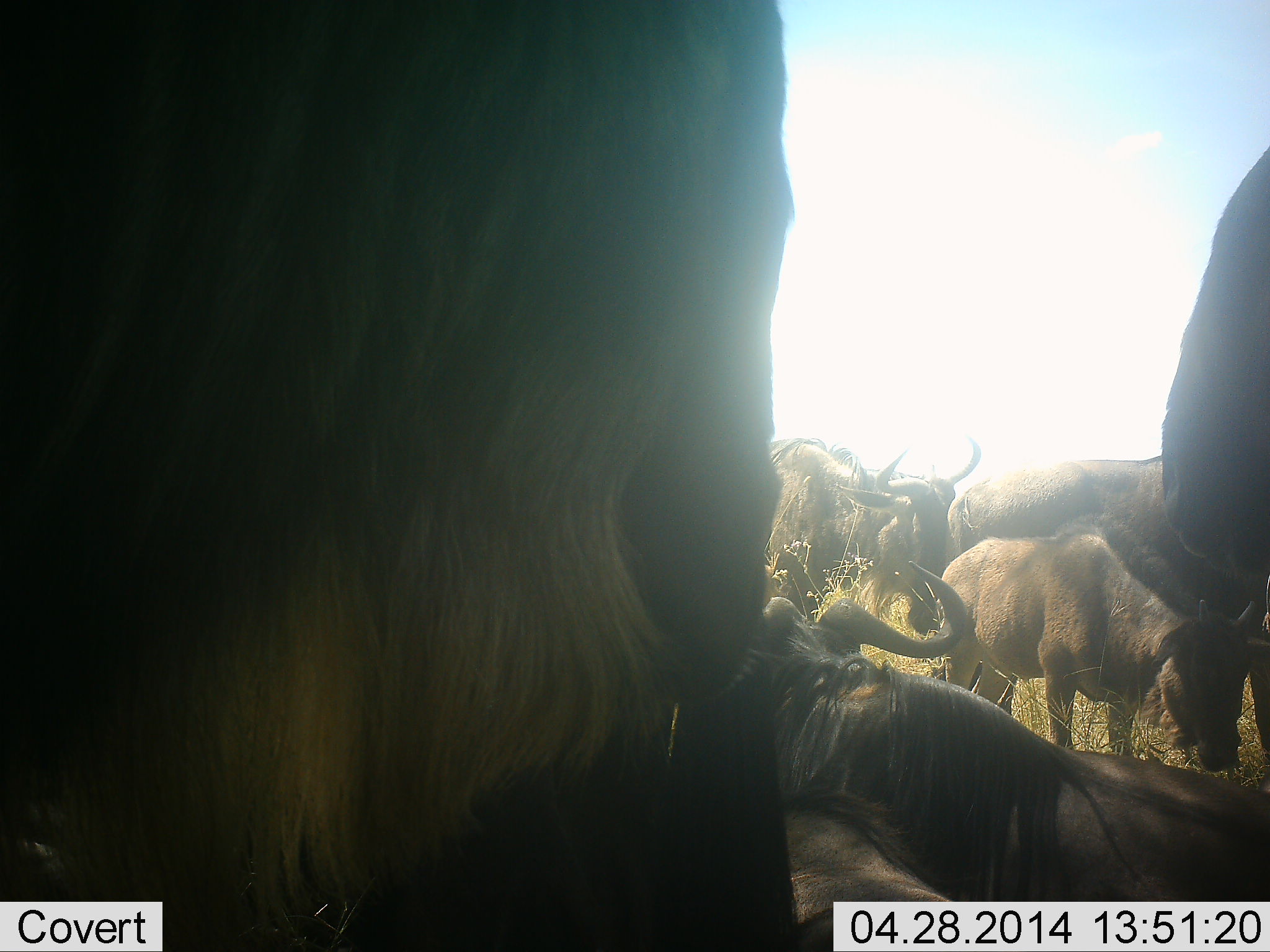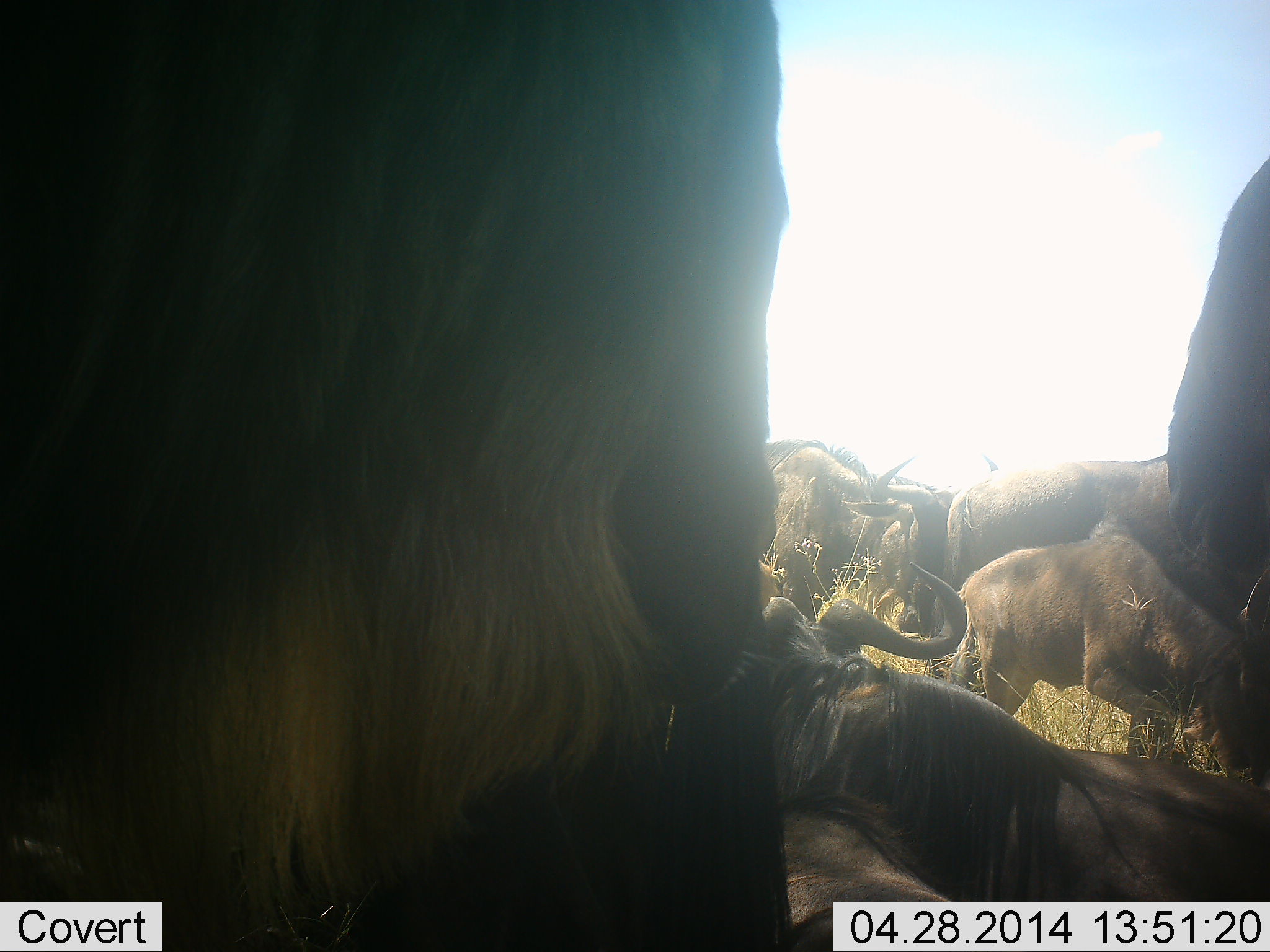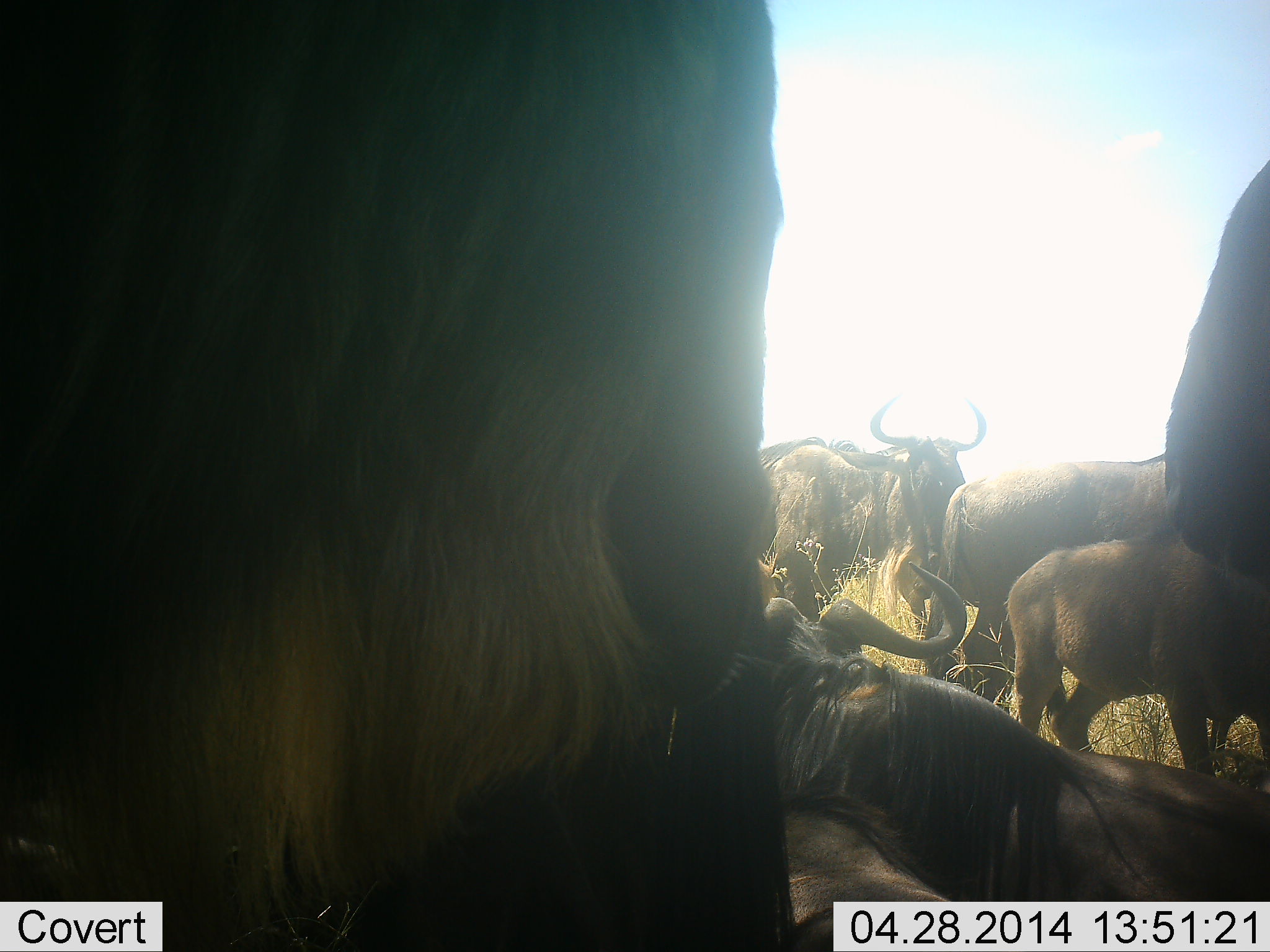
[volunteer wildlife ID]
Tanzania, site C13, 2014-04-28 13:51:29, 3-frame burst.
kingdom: Animalia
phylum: Chordata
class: Mammalia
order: Artiodactyla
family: Bovidae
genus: Connochaetes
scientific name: Connochaetes taurinus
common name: blue wildebeest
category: wildebeest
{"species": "wildebeest (blue wildebeest) (Connochaetes taurinus)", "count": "6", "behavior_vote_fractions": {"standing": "70%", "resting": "90%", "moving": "30%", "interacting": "30%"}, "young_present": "70%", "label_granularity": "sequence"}